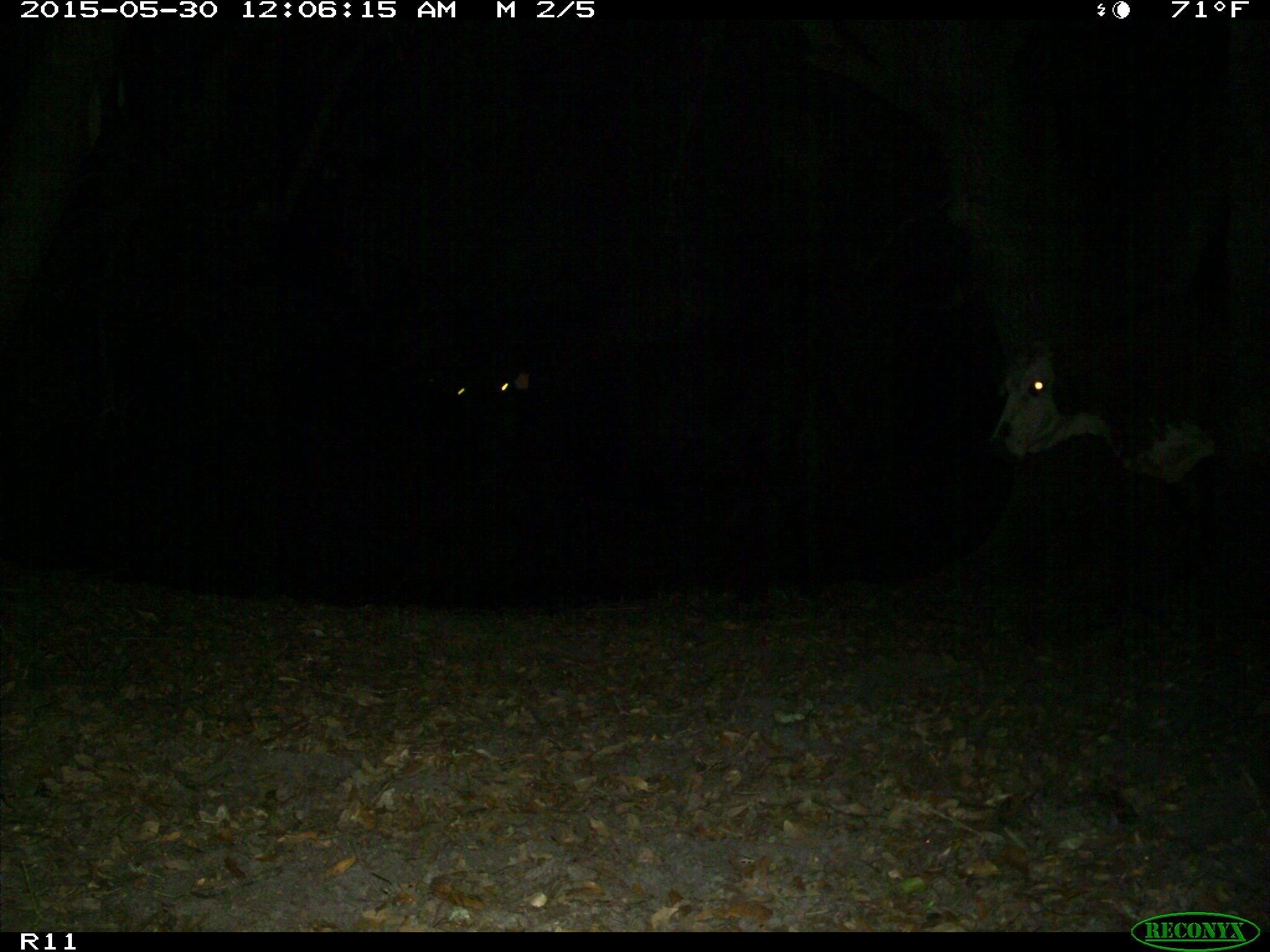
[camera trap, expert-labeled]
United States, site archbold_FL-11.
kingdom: Animalia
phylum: Chordata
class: Mammalia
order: Artiodactyla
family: Bovidae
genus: Bos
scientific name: Bos taurus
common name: domestic cow